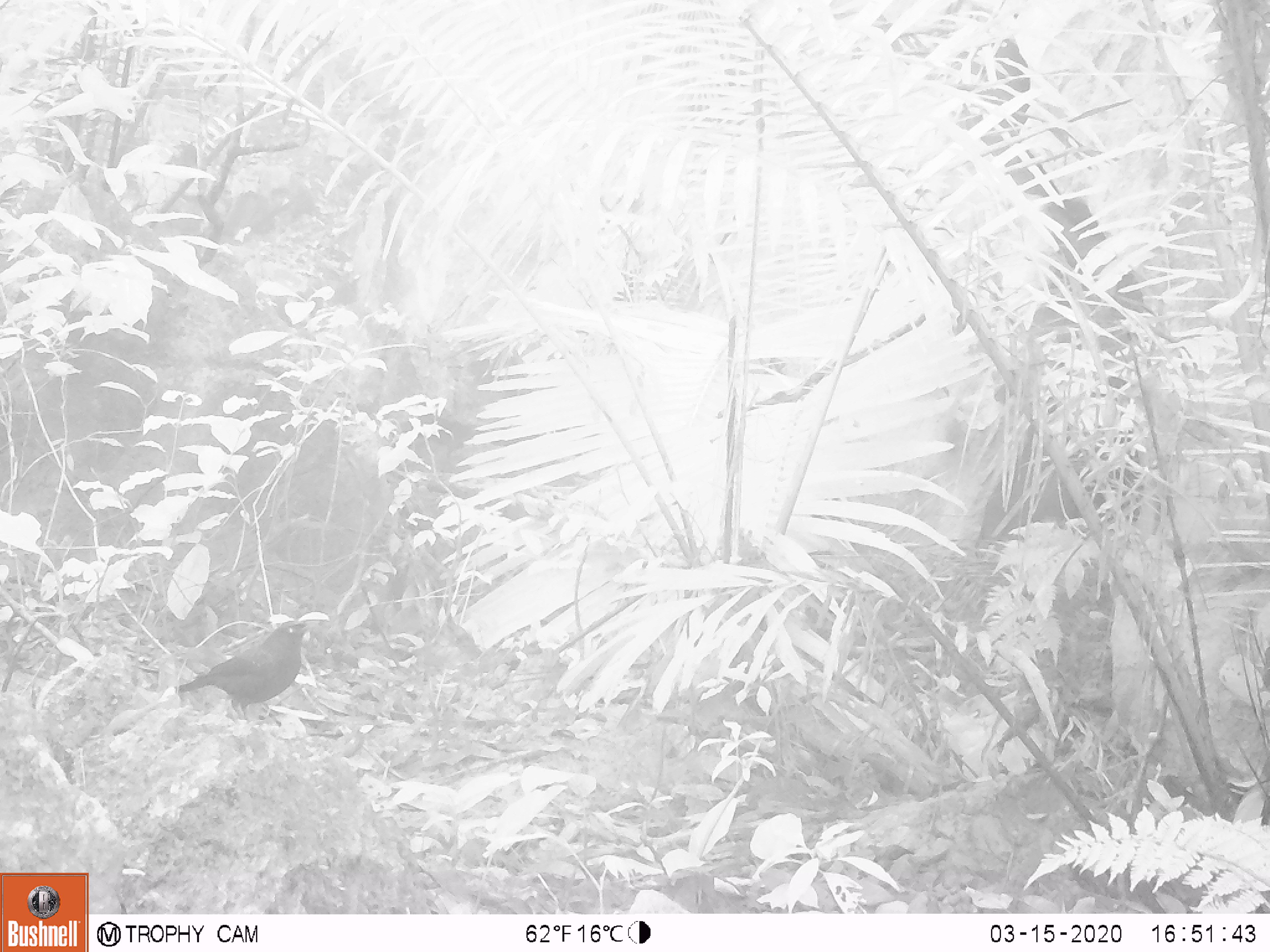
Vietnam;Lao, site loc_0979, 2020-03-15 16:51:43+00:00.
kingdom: Animalia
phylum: Chordata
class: Aves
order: Passeriformes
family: Muscicapidae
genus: Myophonus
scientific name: Myophonus caeruleus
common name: blue whistling thrush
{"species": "blue whistling thrush (Myophonus caeruleus)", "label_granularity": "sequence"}